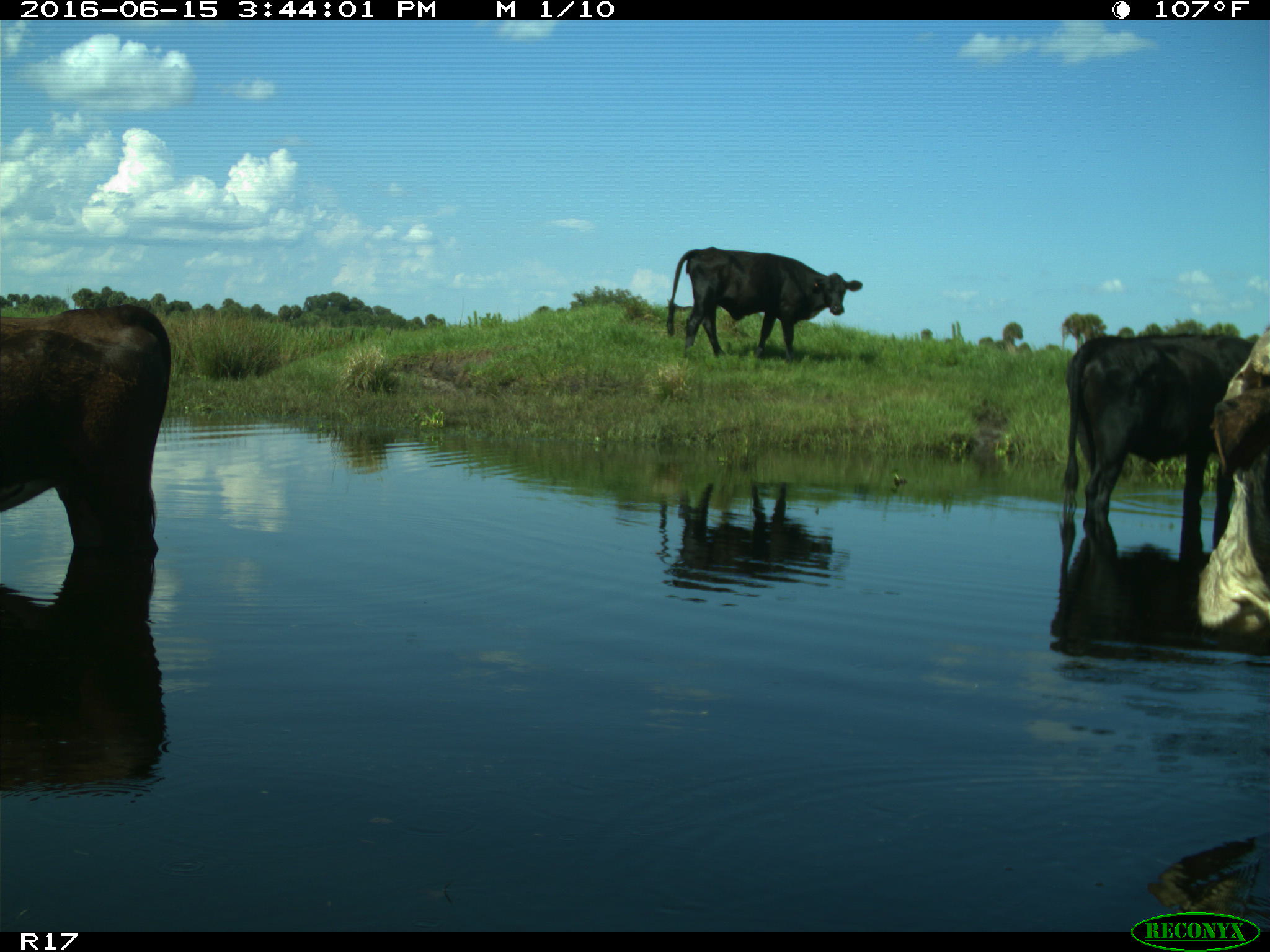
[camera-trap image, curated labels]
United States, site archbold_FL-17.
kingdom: Animalia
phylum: Chordata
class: Mammalia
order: Artiodactyla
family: Bovidae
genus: Bos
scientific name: Bos taurus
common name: domestic cow